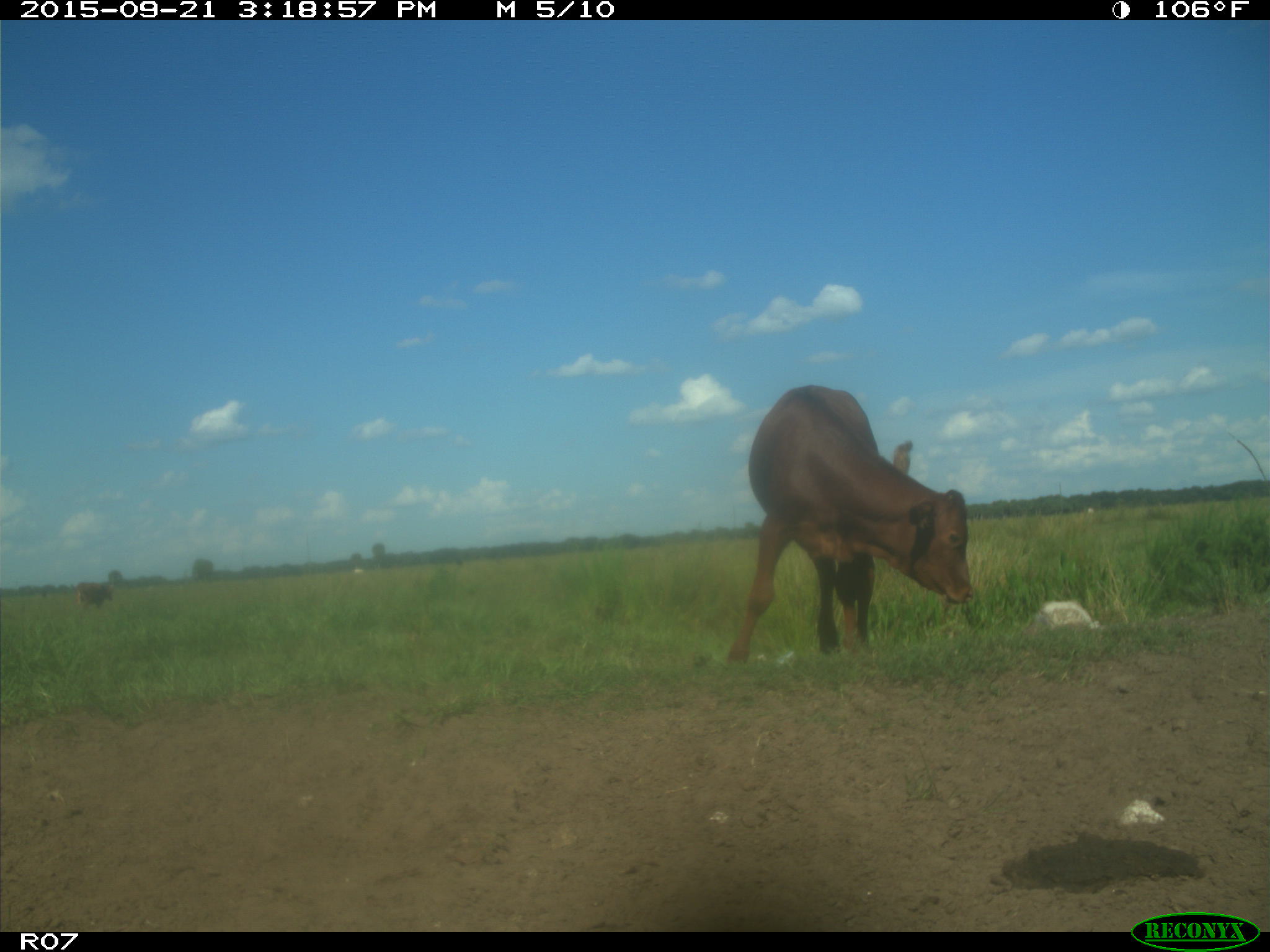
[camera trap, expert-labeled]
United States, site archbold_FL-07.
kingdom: Animalia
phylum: Chordata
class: Mammalia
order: Artiodactyla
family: Bovidae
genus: Bos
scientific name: Bos taurus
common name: domestic cow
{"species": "Bos taurus (domestic cow)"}